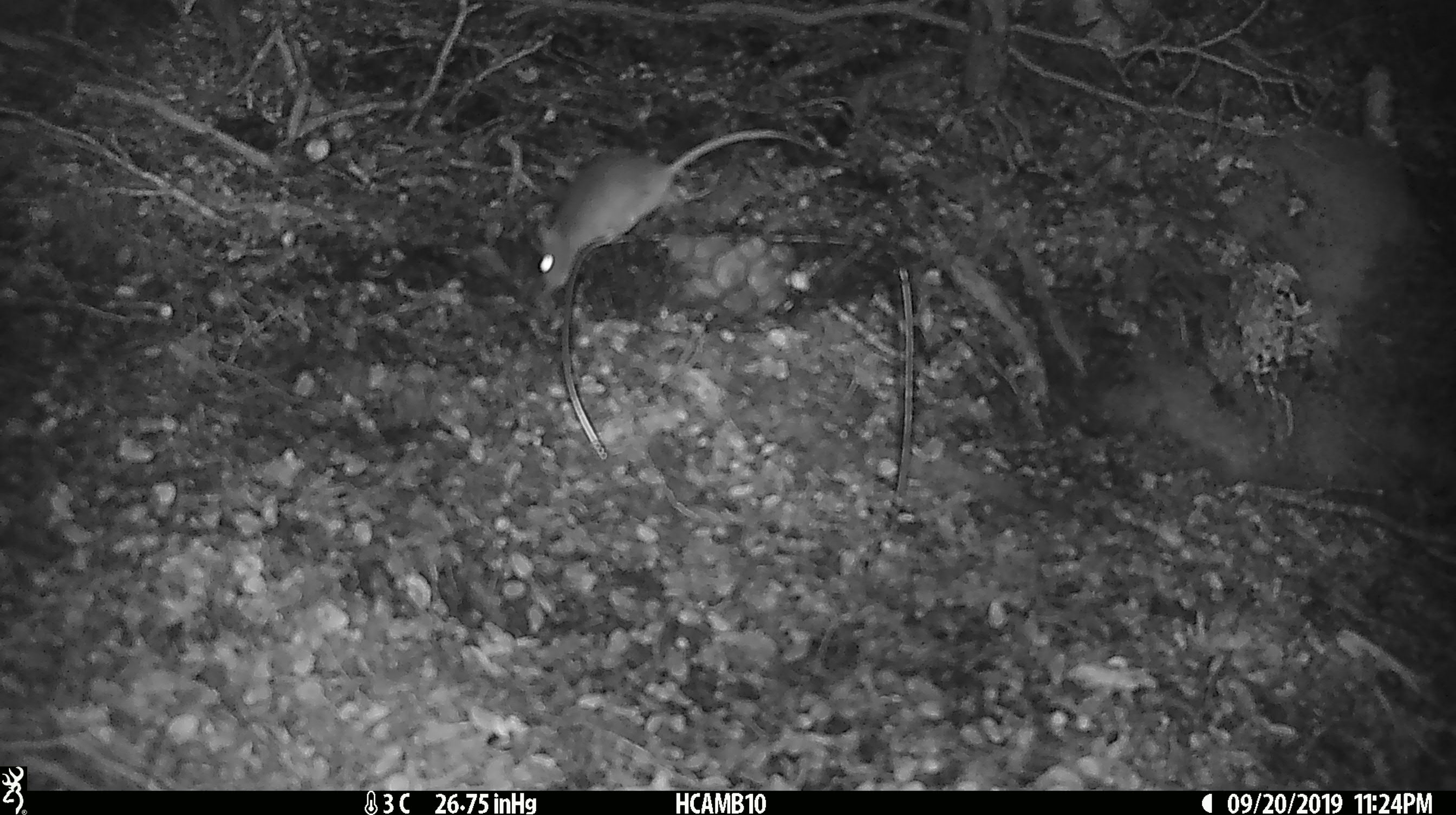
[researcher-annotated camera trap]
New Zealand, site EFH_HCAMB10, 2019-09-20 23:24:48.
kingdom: Animalia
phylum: Chordata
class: Mammalia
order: Rodentia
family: Muridae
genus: Mus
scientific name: Mus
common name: mouse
Mouse (Mus).